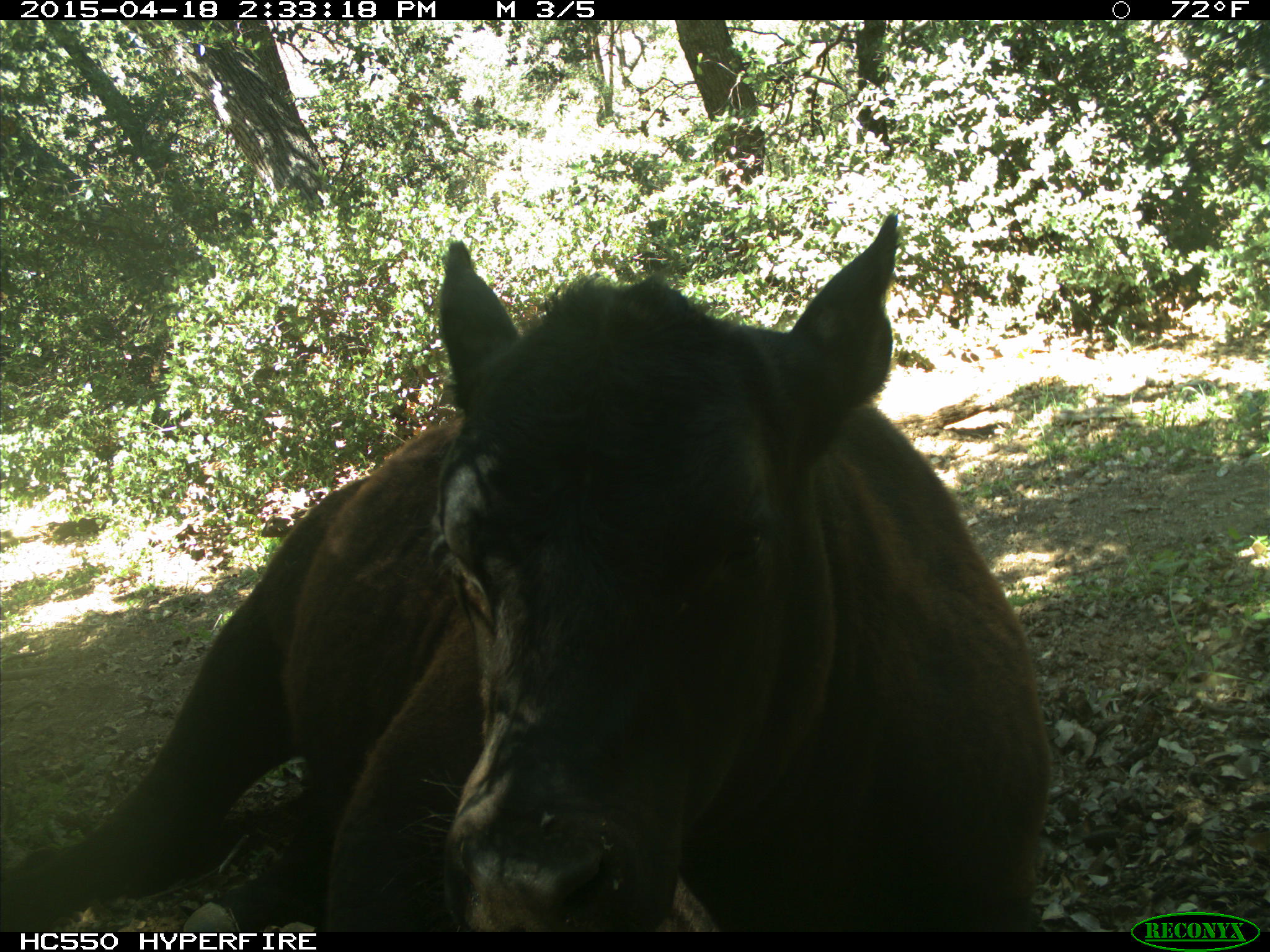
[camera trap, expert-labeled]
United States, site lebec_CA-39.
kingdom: Animalia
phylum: Chordata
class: Mammalia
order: Artiodactyla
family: Bovidae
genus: Bos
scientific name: Bos taurus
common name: domestic cow